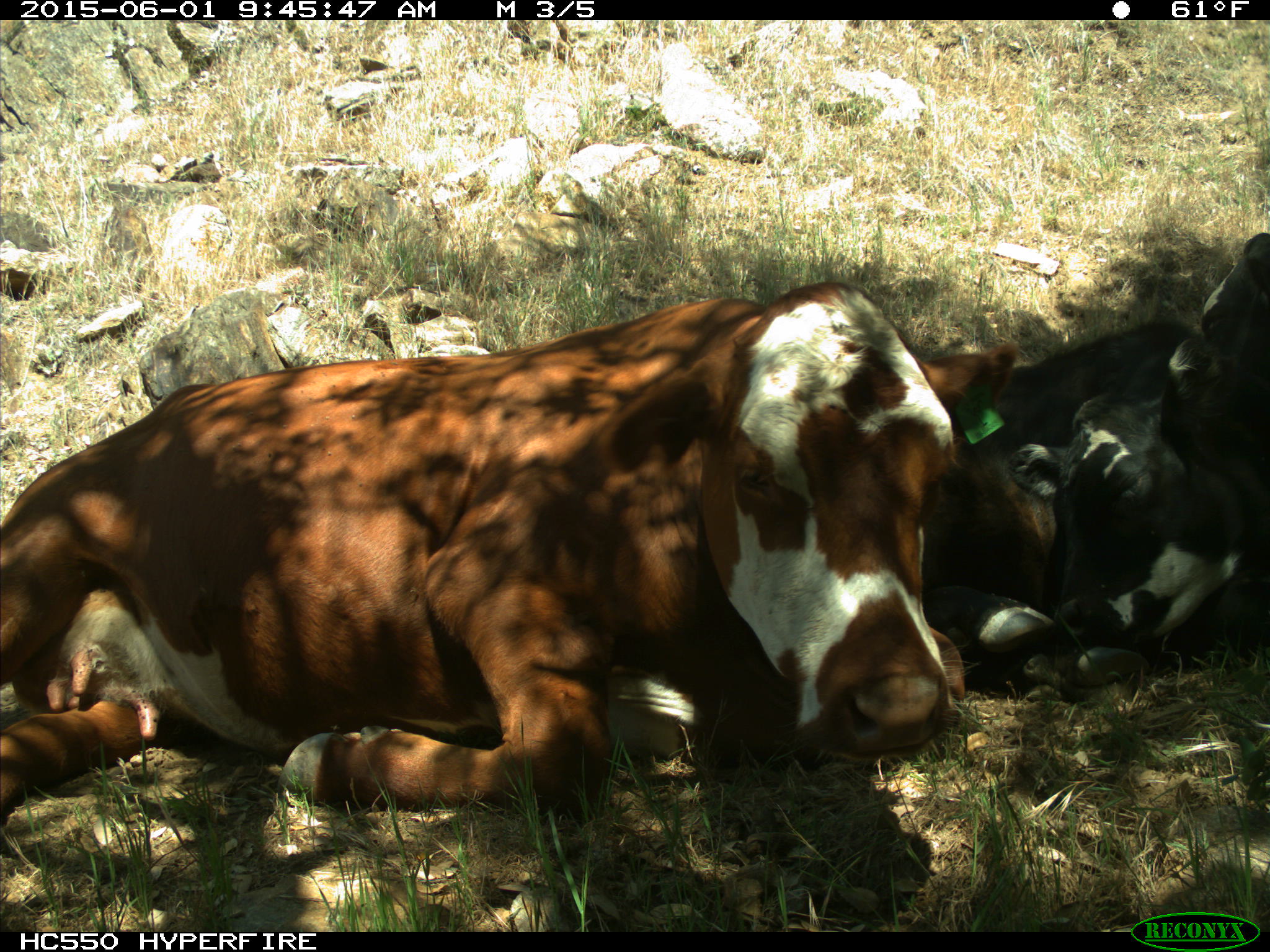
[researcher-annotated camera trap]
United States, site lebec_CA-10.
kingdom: Animalia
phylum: Chordata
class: Mammalia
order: Artiodactyla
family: Bovidae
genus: Bos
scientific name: Bos taurus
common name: domestic cow